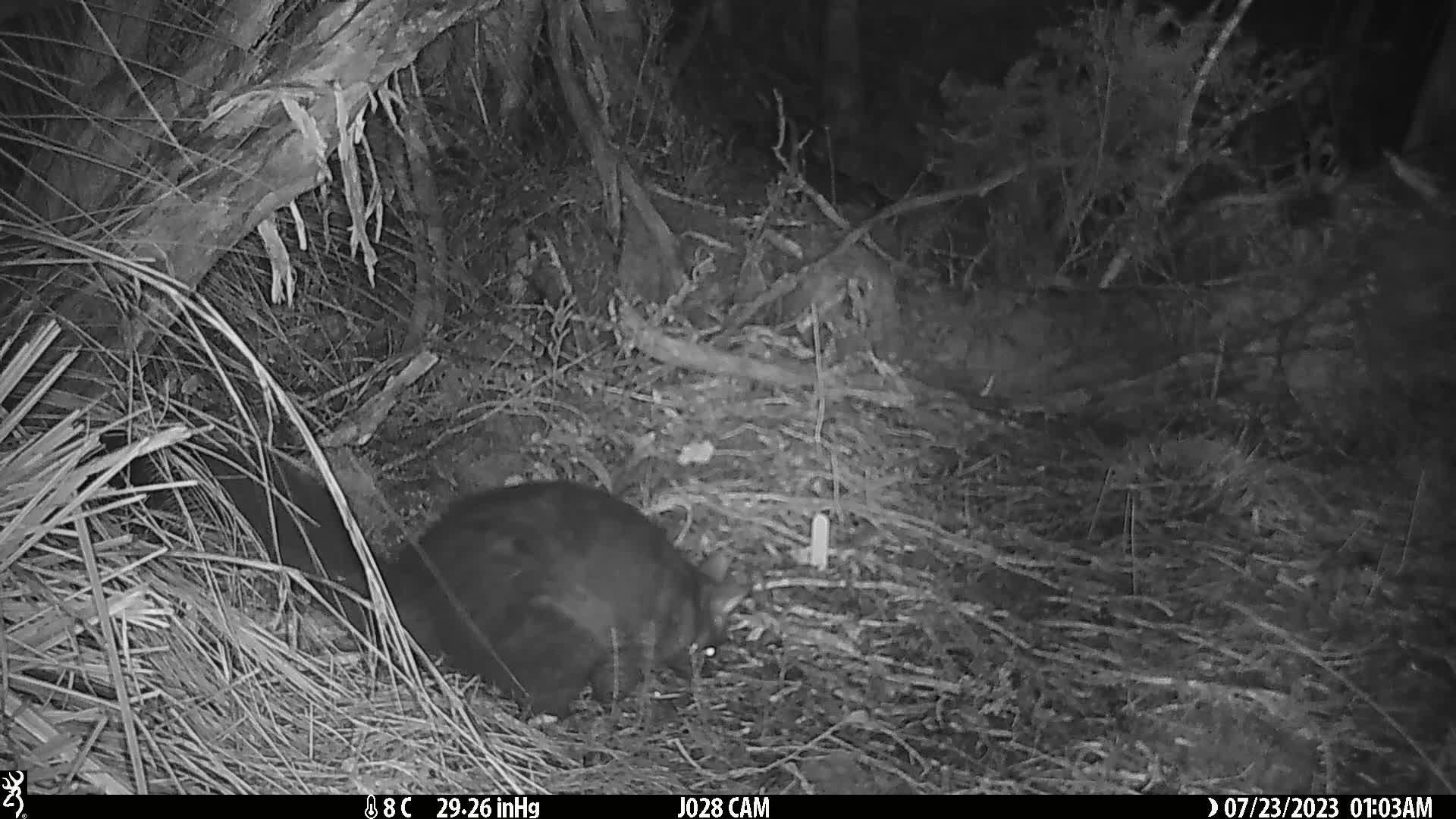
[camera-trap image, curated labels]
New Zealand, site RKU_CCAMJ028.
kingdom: Animalia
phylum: Chordata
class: Mammalia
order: Diprotodontia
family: Phalangeridae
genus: Trichosurus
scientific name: Trichosurus vulpecula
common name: common brushtail possum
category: possum